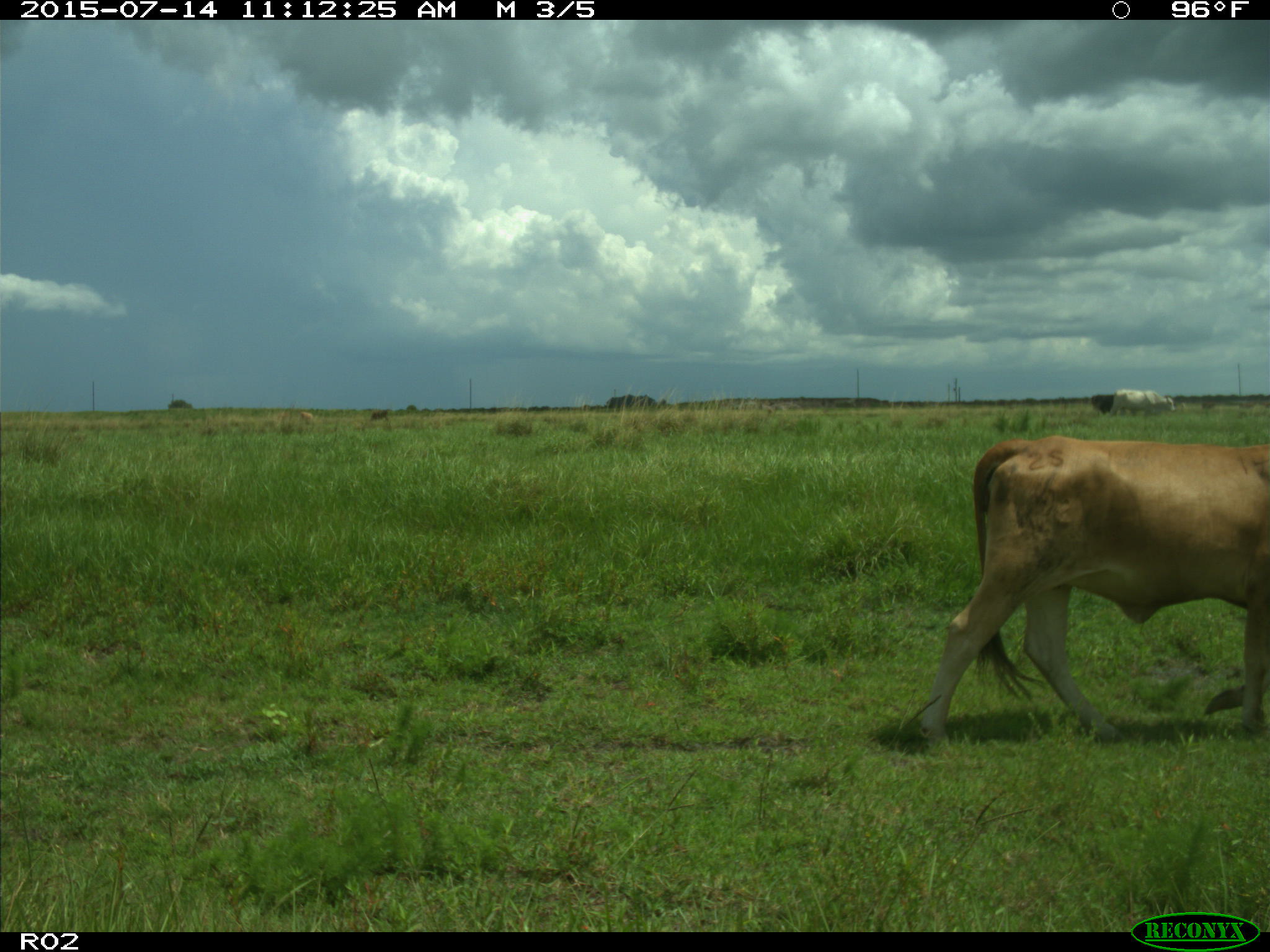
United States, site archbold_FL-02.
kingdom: Animalia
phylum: Chordata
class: Mammalia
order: Artiodactyla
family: Bovidae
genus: Bos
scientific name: Bos taurus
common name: domestic cow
Bos taurus (domestic cow).